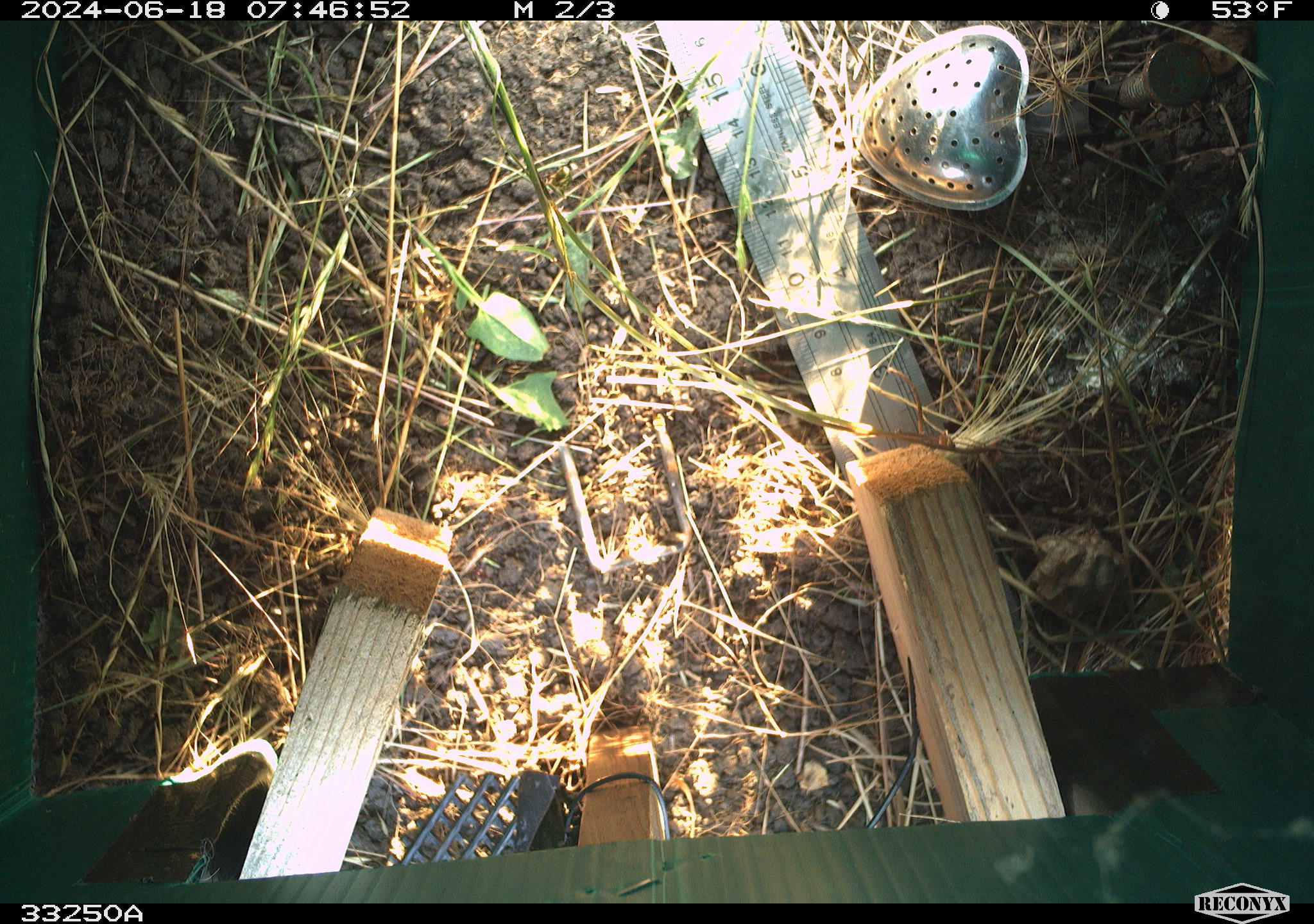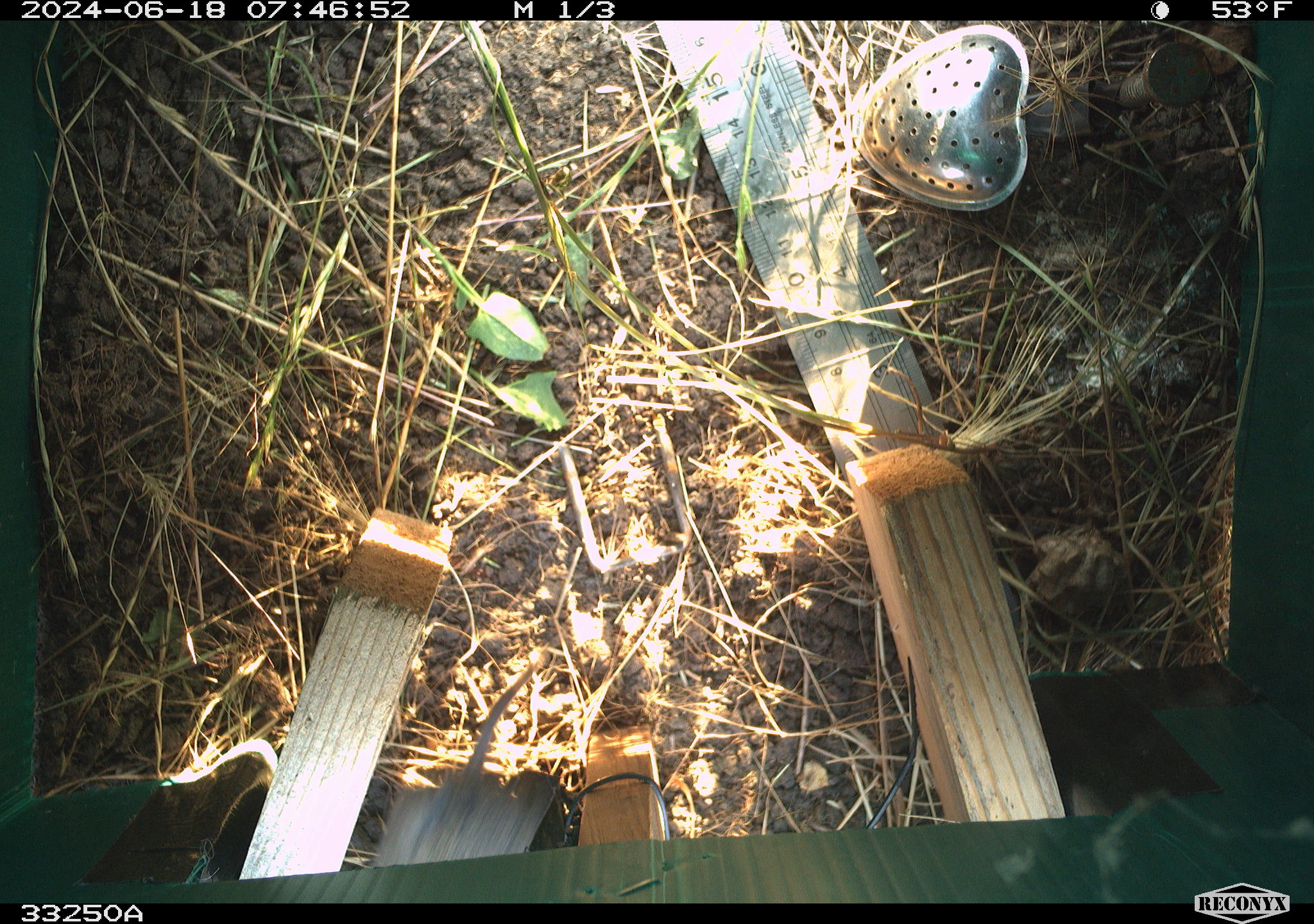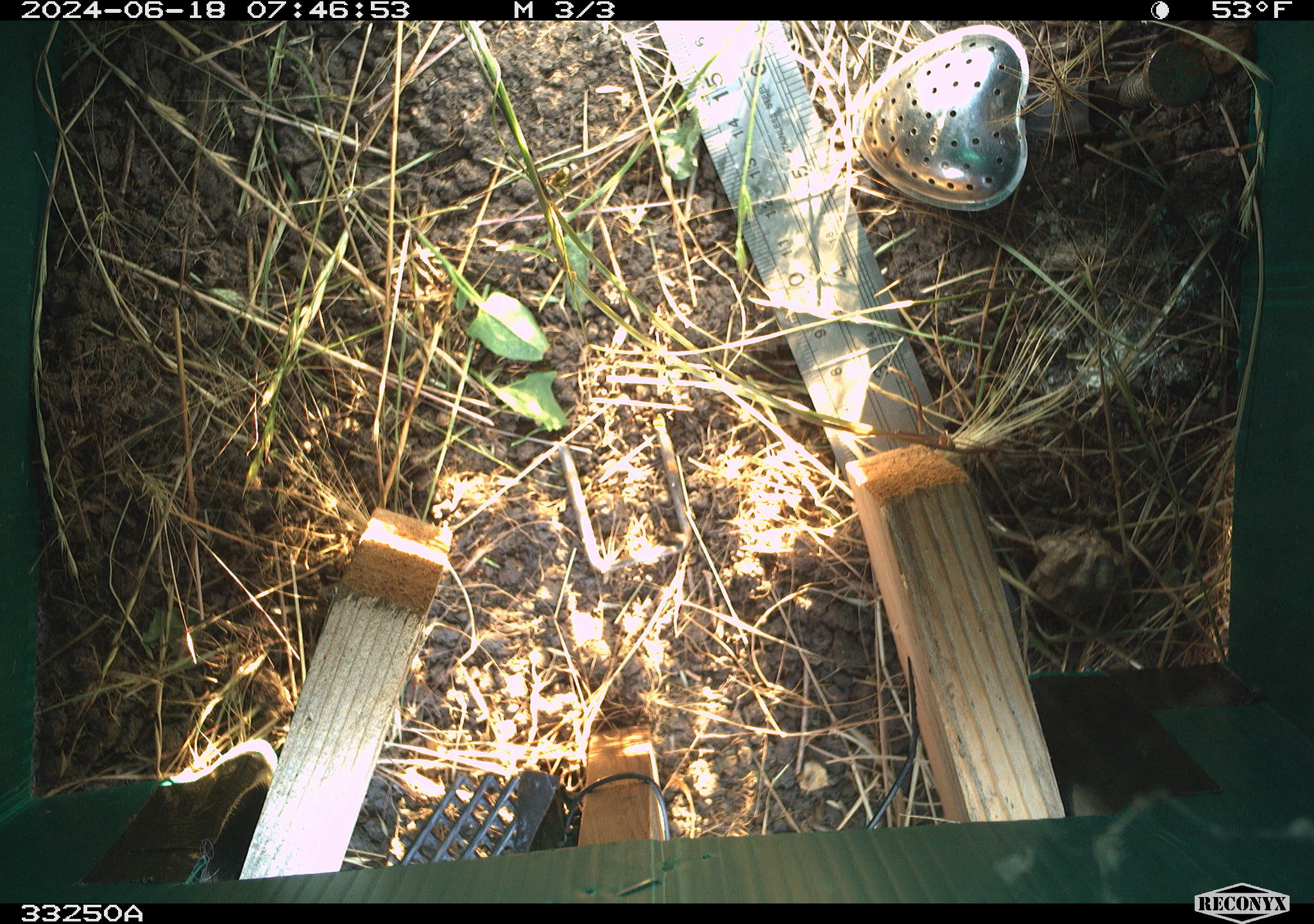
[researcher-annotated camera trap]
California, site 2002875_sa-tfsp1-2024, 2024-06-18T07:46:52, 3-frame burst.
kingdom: Animalia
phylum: Chordata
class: Mammalia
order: Rodentia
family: Cricetidae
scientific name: Arvicolinae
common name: voles, lemmings, and muskrats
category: arvicolinae subfamily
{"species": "arvicolinae subfamily (voles, lemmings, and muskrats) (Arvicolinae)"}